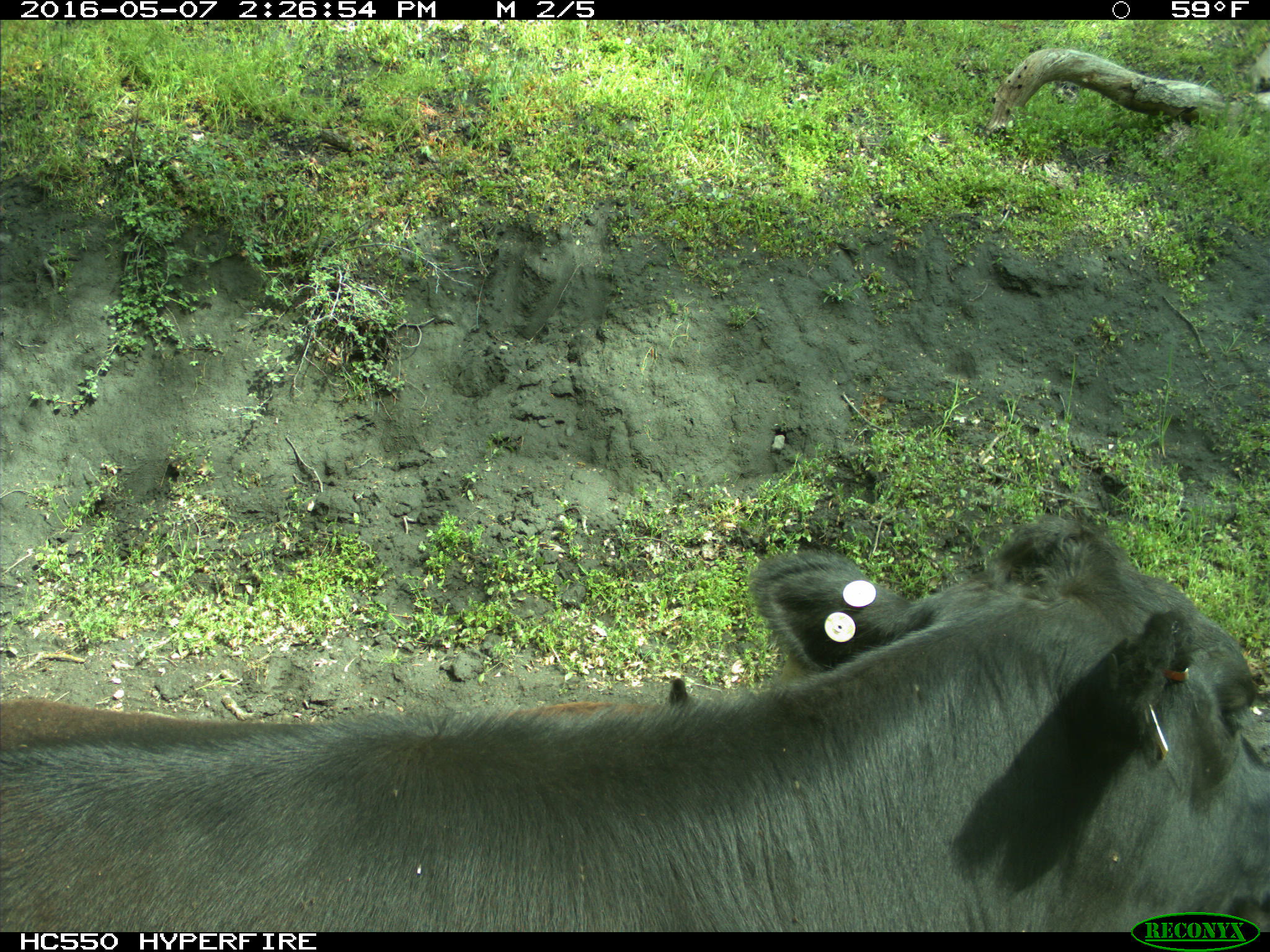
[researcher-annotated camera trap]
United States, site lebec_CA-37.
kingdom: Animalia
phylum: Chordata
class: Mammalia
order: Artiodactyla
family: Bovidae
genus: Bos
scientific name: Bos taurus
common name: domestic cow